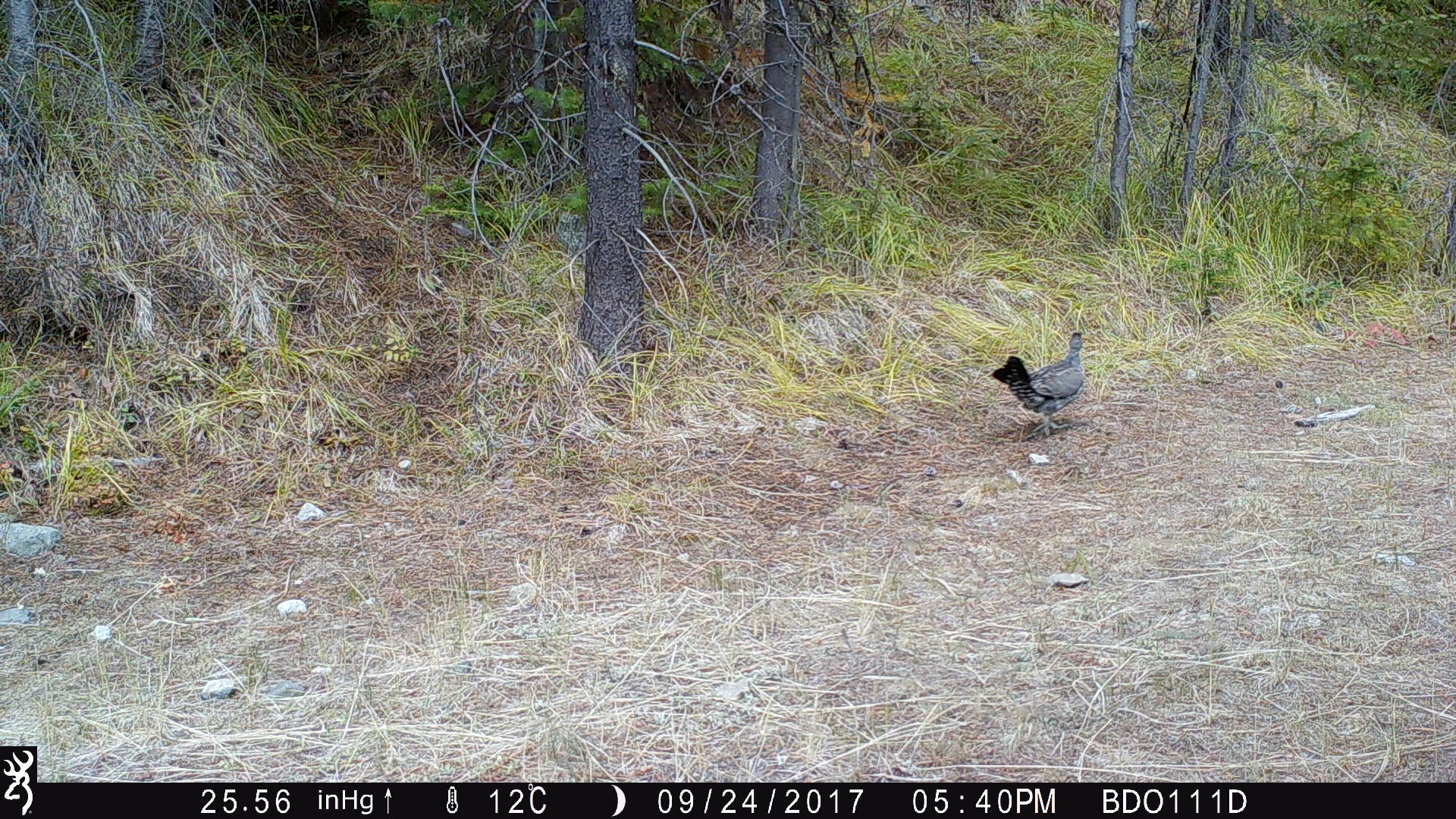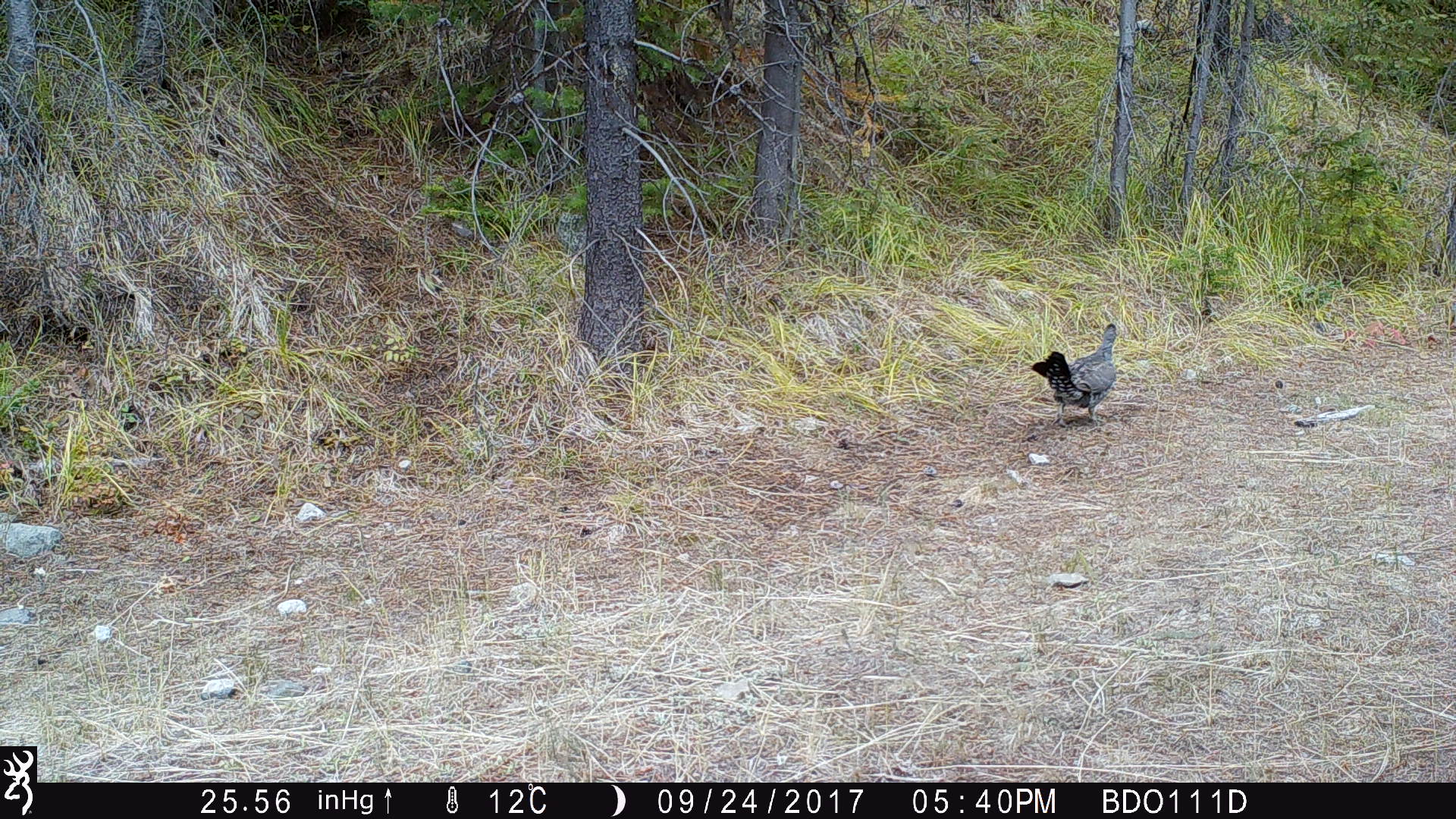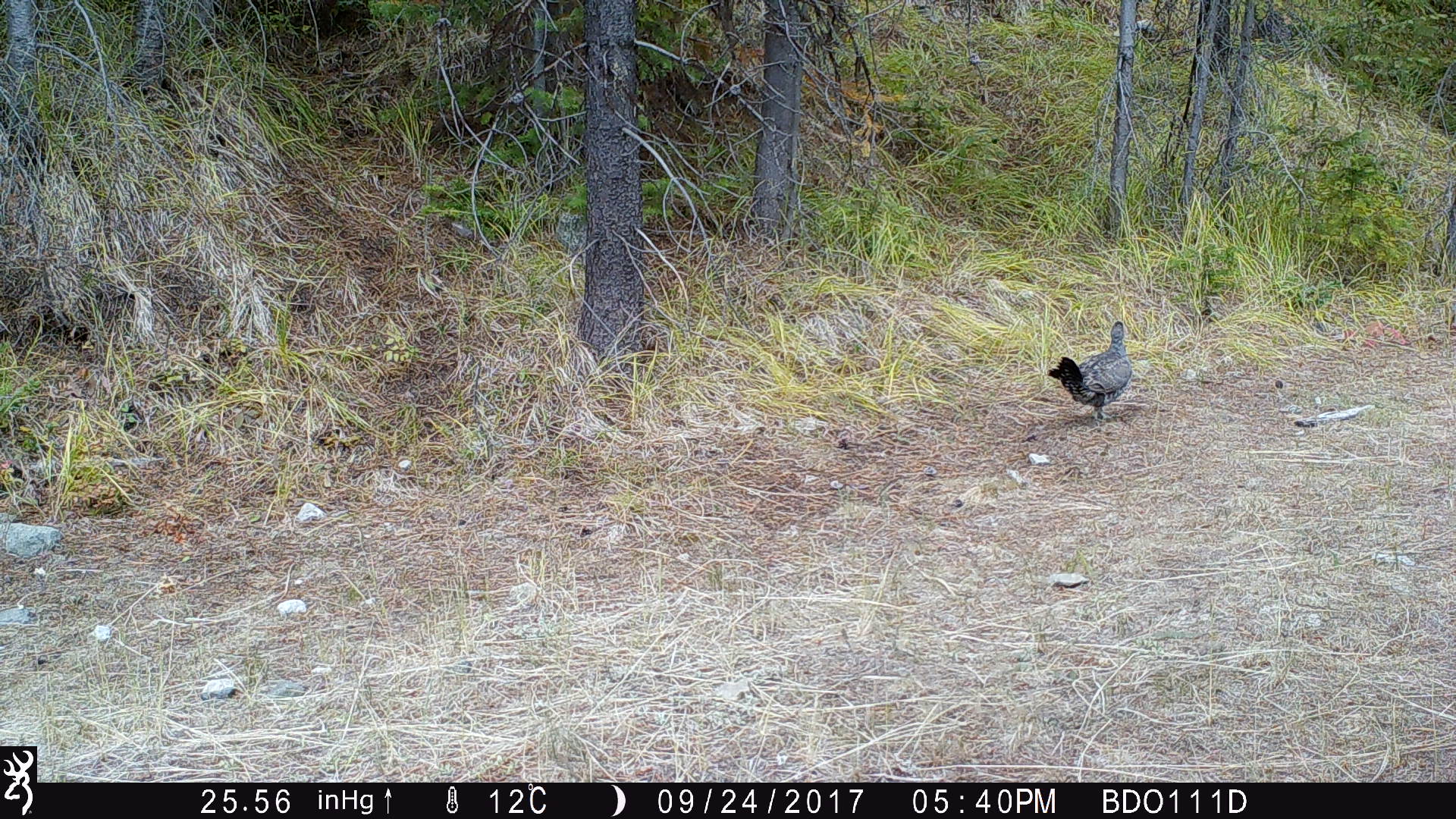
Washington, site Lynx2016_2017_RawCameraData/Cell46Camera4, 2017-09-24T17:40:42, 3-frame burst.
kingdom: Animalia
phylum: Chordata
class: Aves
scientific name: Aves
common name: birds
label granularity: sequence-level